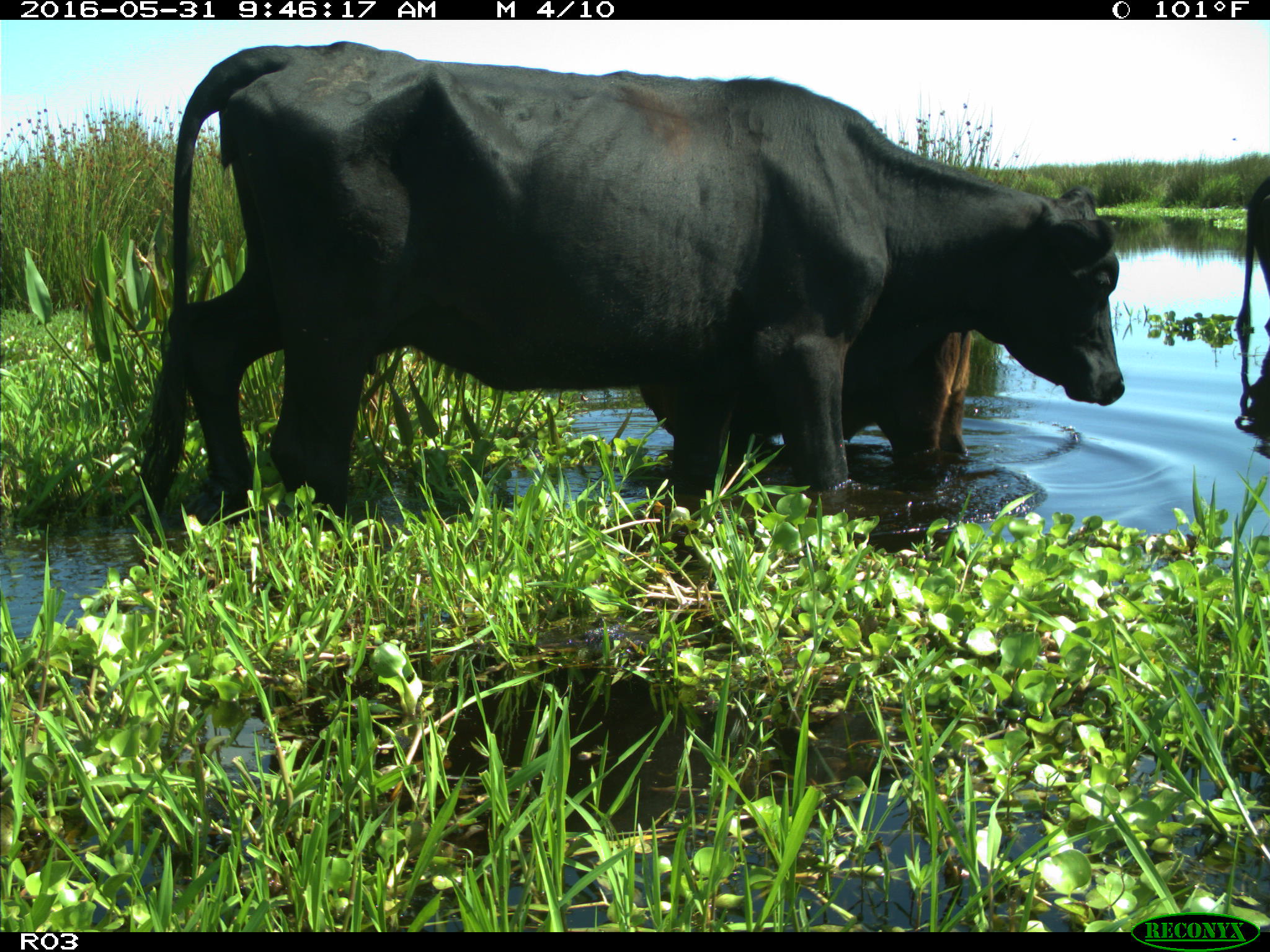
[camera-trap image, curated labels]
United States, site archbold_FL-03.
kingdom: Animalia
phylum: Chordata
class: Mammalia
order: Artiodactyla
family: Bovidae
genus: Bos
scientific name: Bos taurus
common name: domestic cow